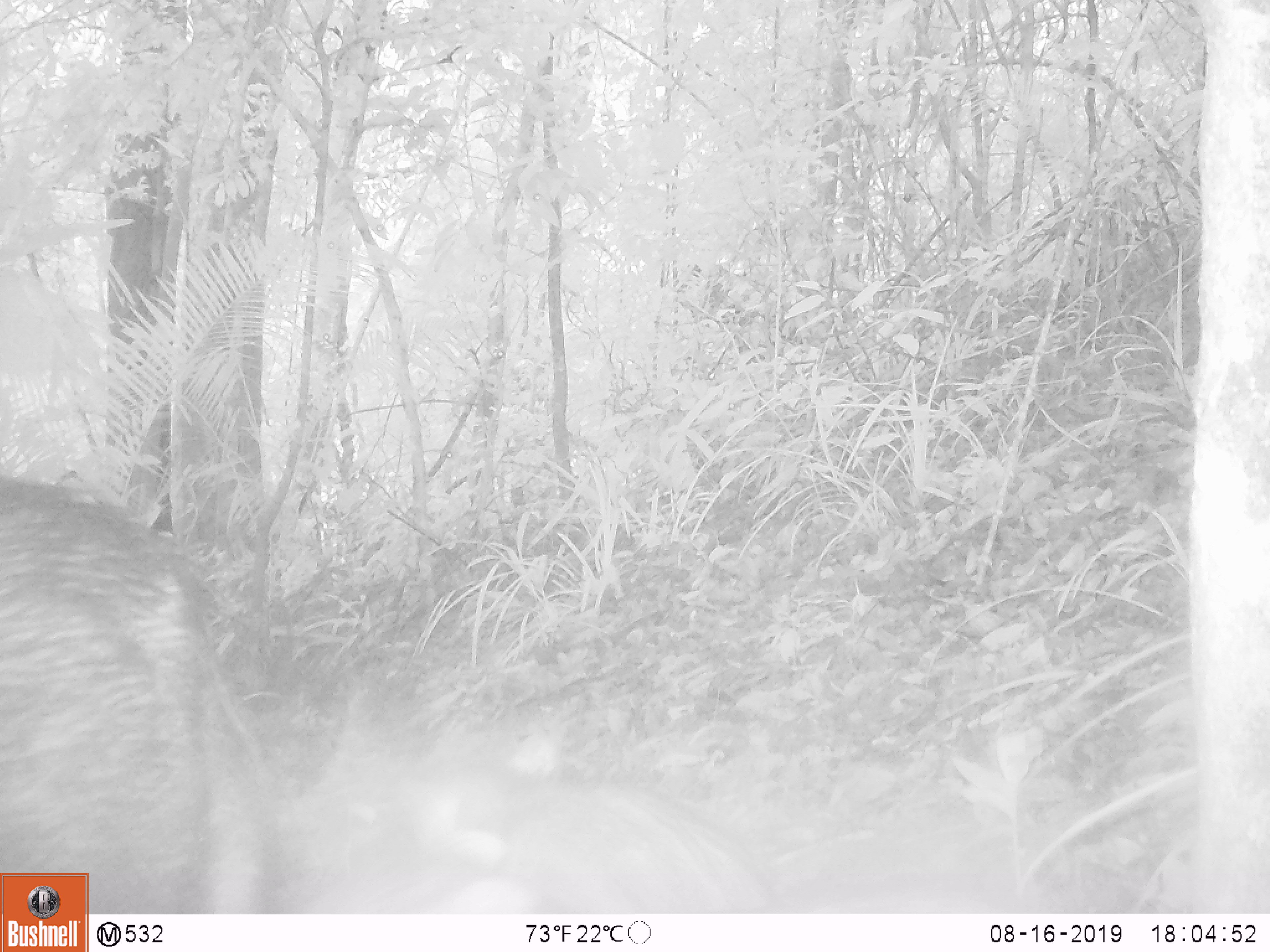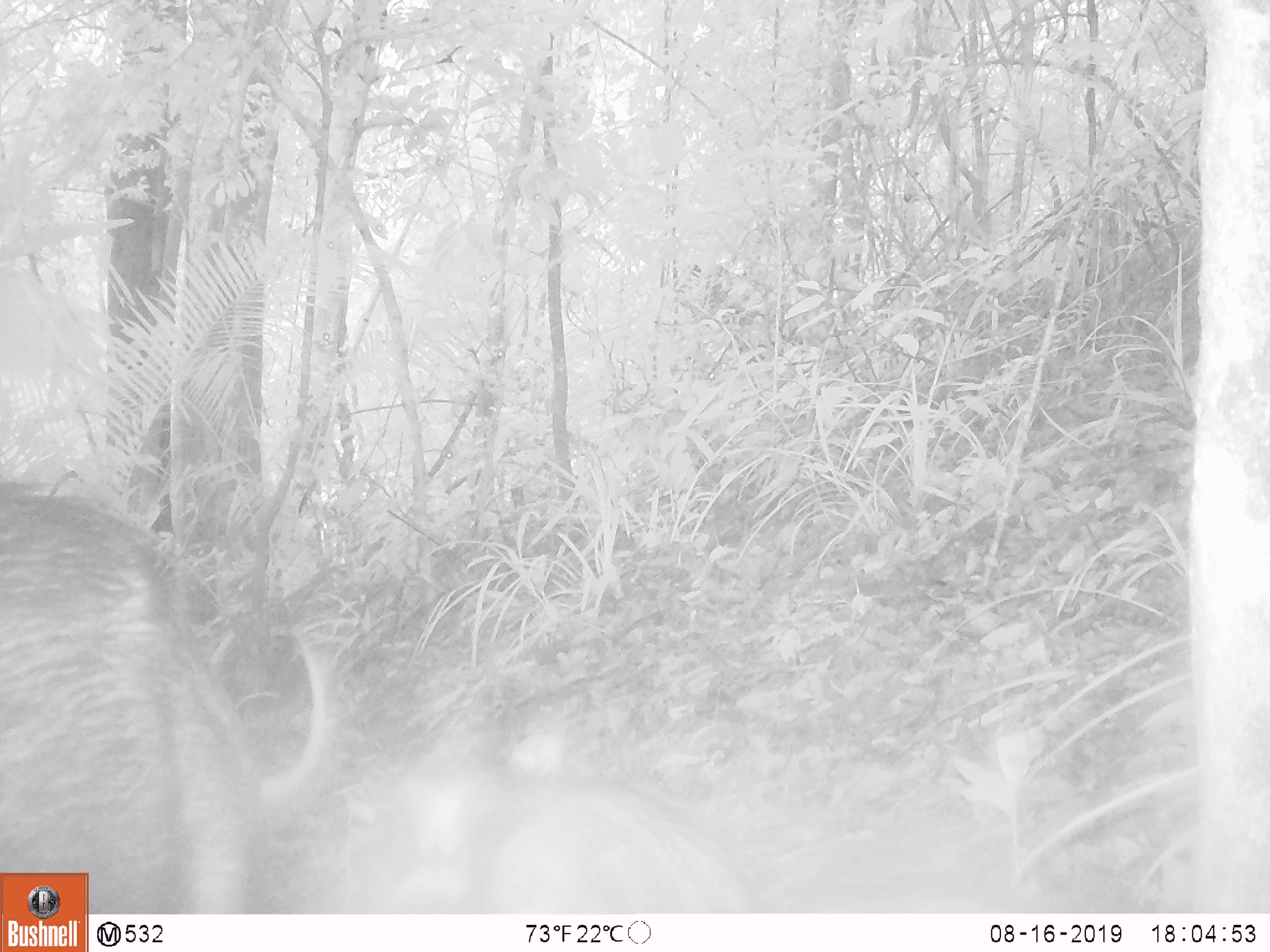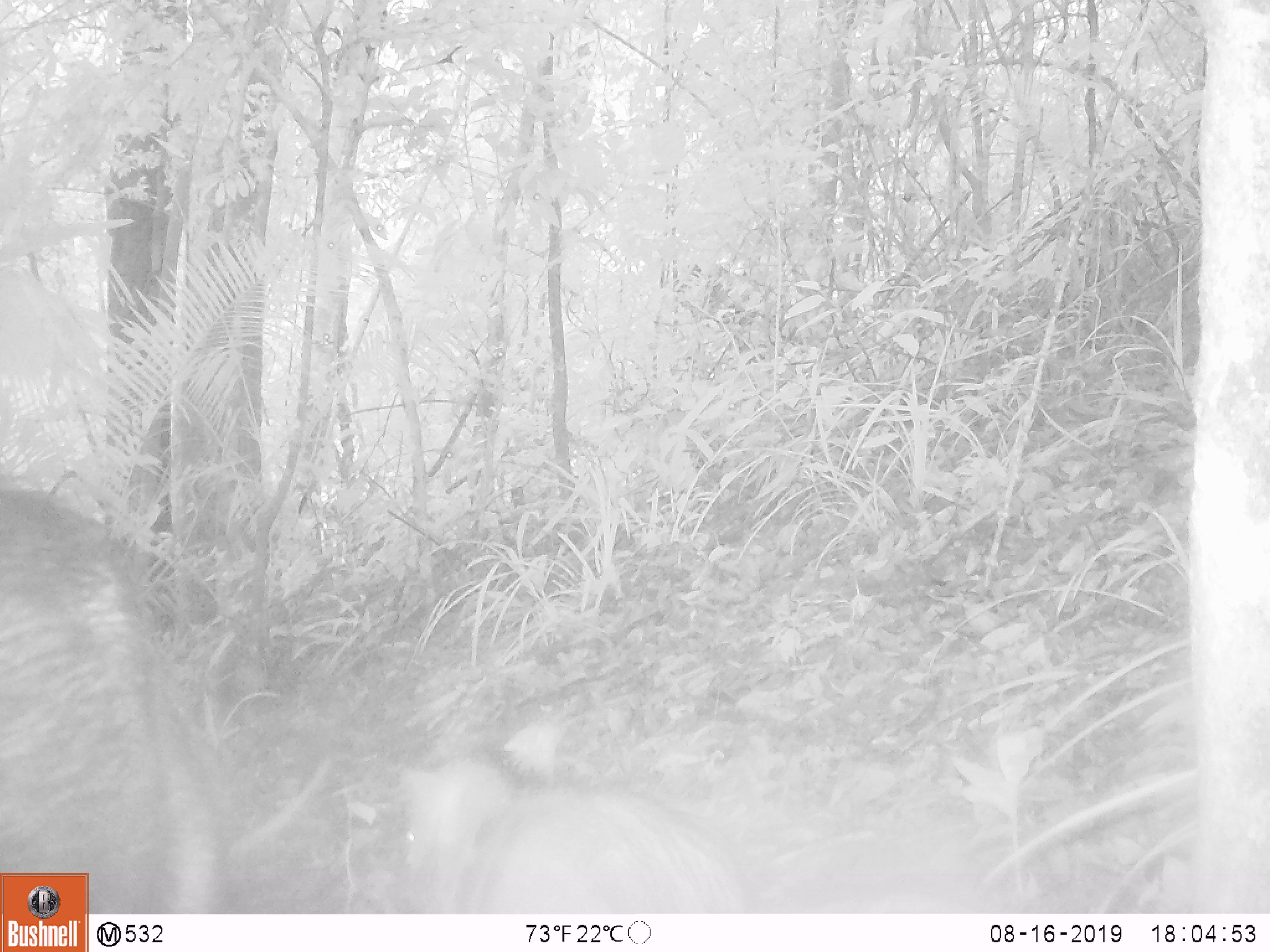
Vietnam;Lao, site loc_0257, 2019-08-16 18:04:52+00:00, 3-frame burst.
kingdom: Animalia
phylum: Chordata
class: Mammalia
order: Artiodactyla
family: Suidae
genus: Sus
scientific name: Sus scrofa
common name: eurasian wild pig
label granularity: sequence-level